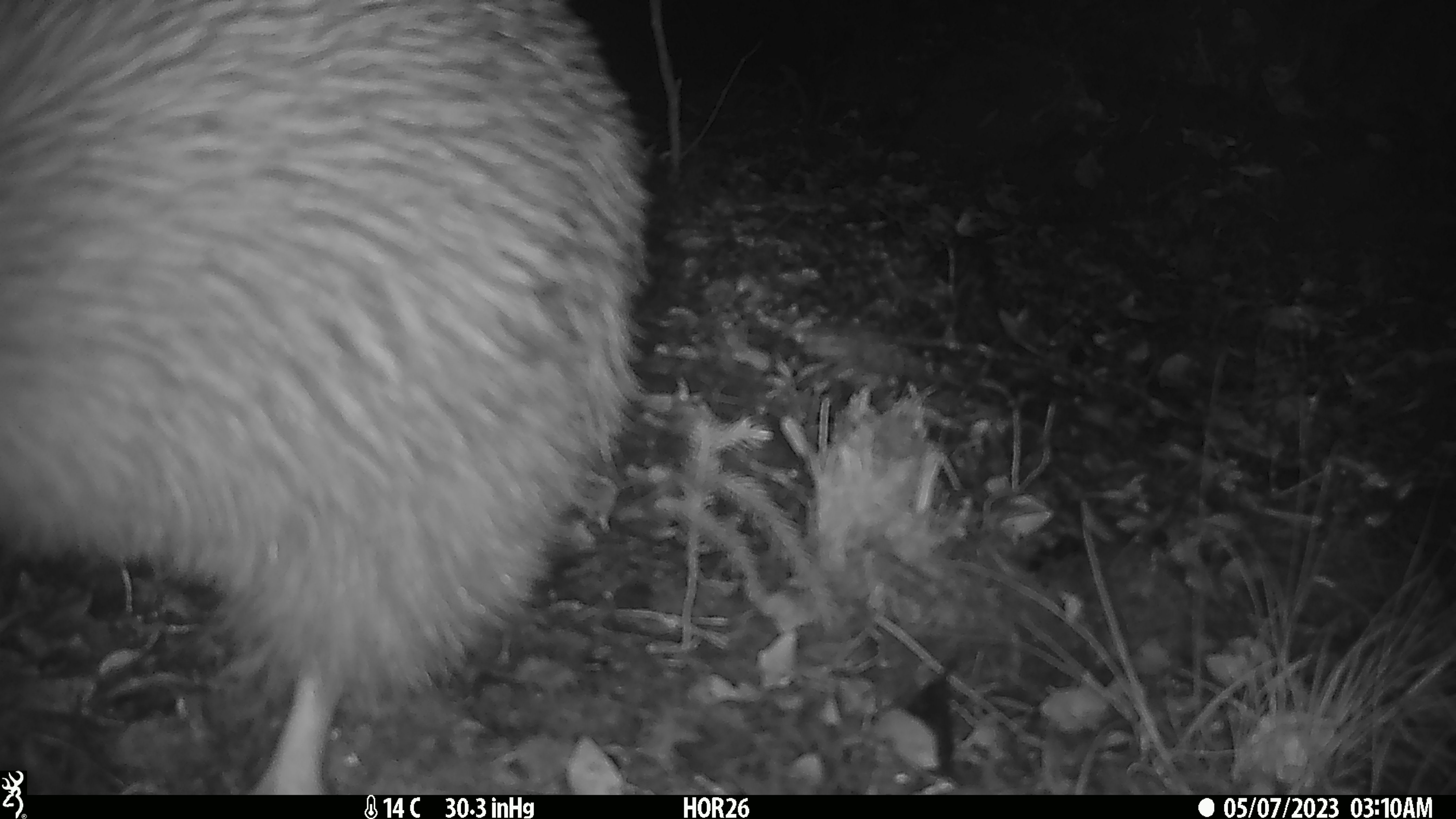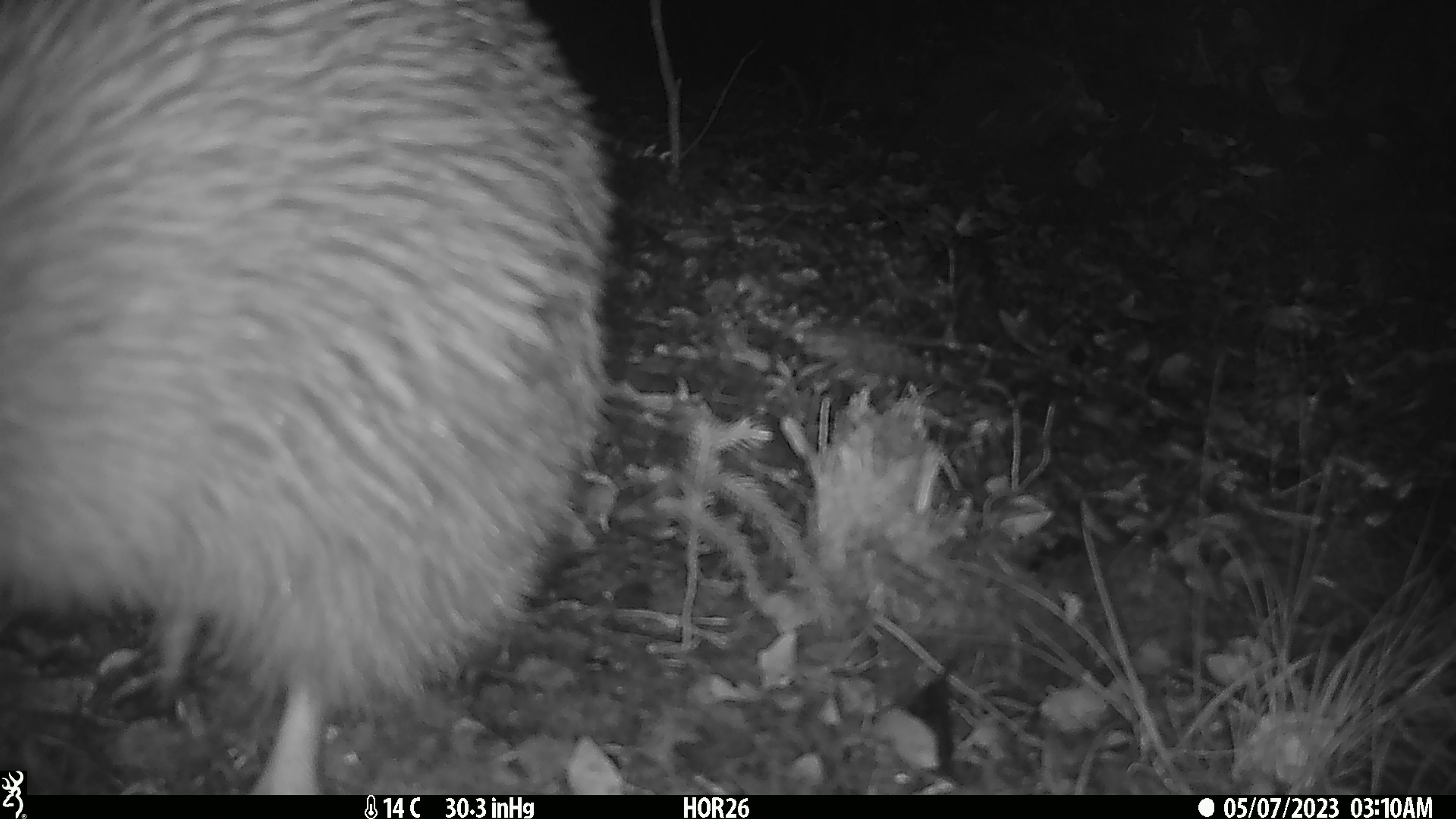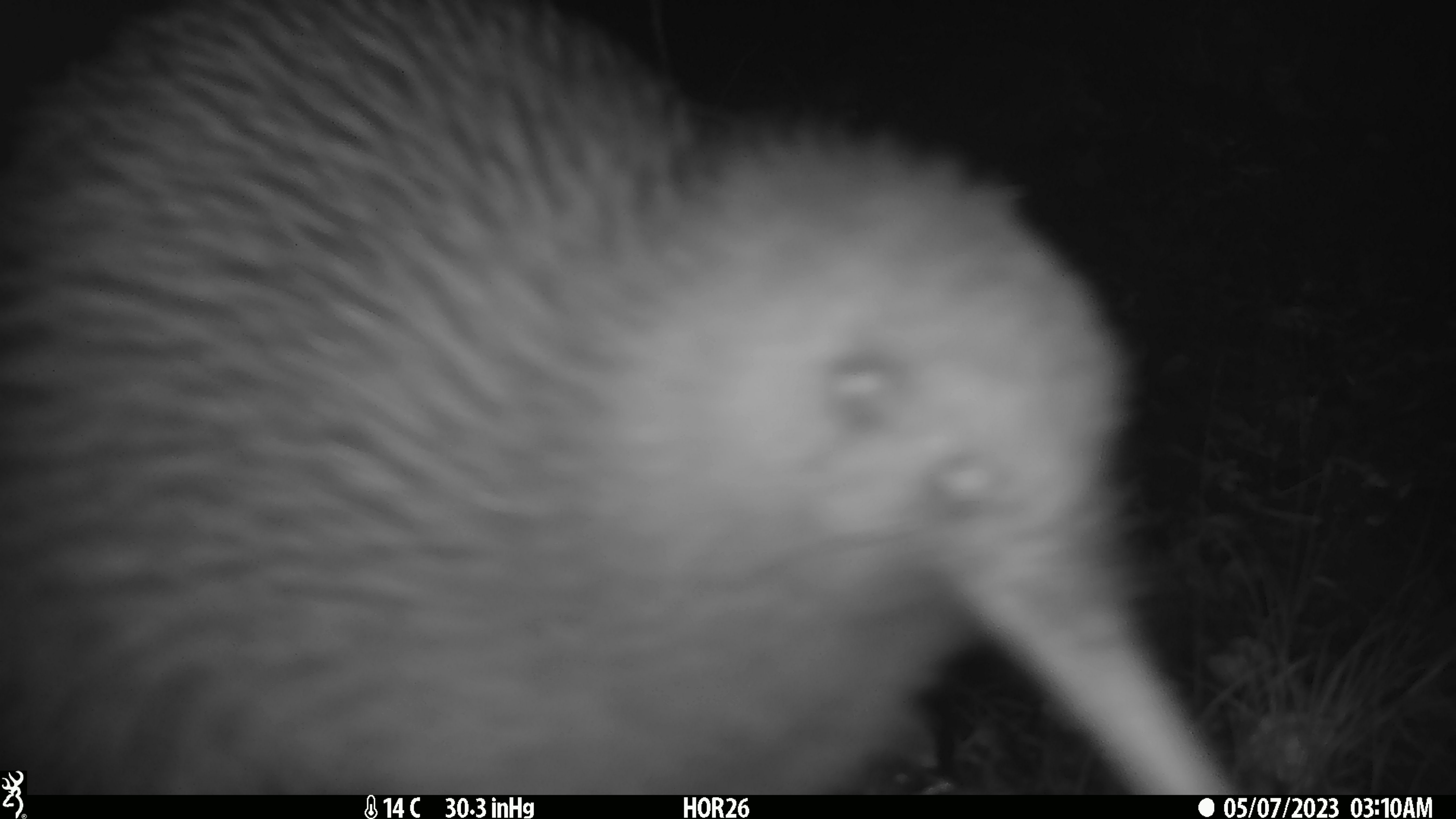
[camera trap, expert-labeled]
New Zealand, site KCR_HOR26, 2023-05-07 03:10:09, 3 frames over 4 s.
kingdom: Animalia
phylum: Chordata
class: Aves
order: Apterygiformes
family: Apterygidae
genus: Apteryx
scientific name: Apteryx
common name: kiwi